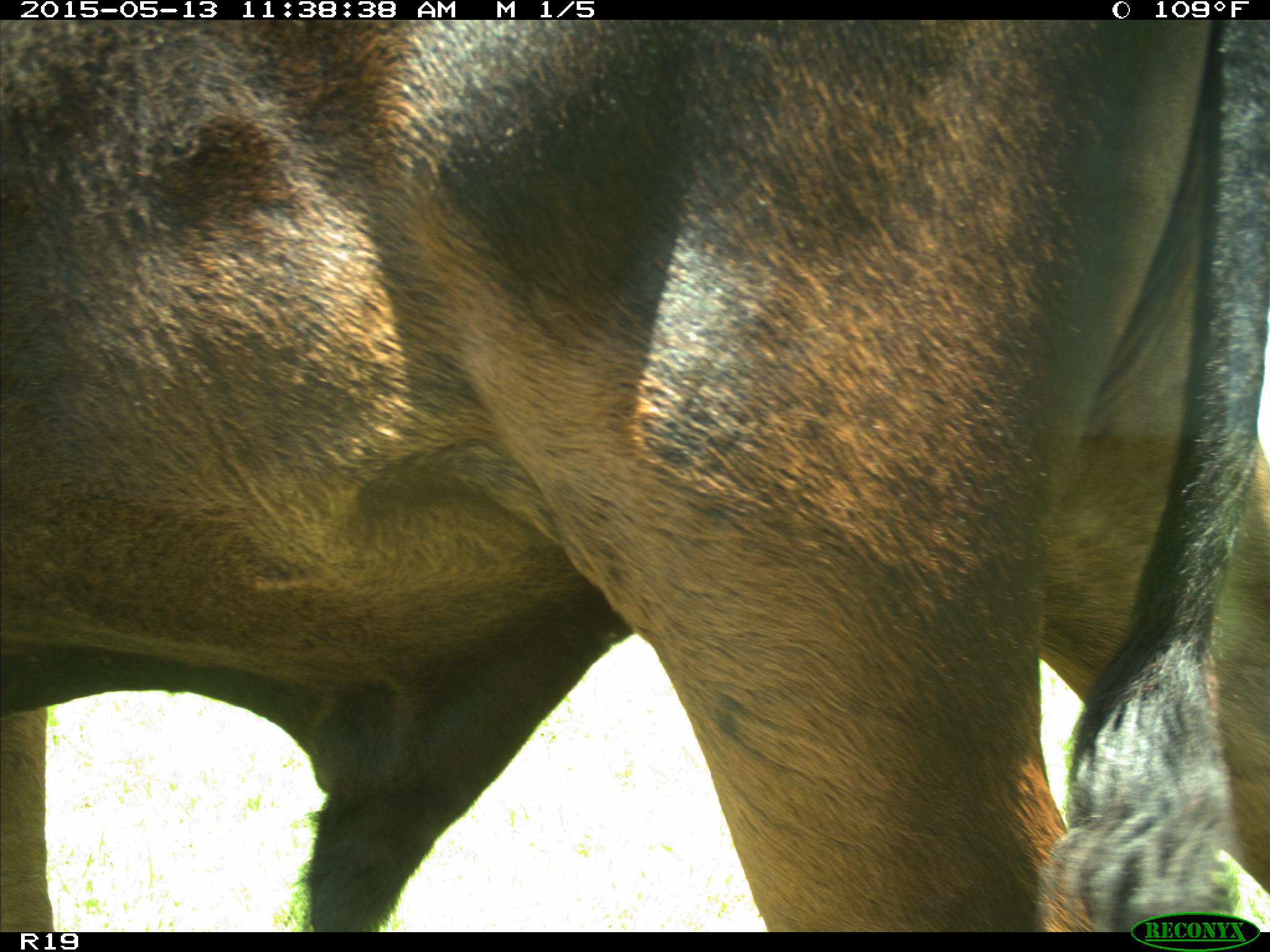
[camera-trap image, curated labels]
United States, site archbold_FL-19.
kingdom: Animalia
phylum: Chordata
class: Mammalia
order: Artiodactyla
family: Bovidae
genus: Bos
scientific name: Bos taurus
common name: domestic cow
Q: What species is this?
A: Bos taurus (domestic cow).